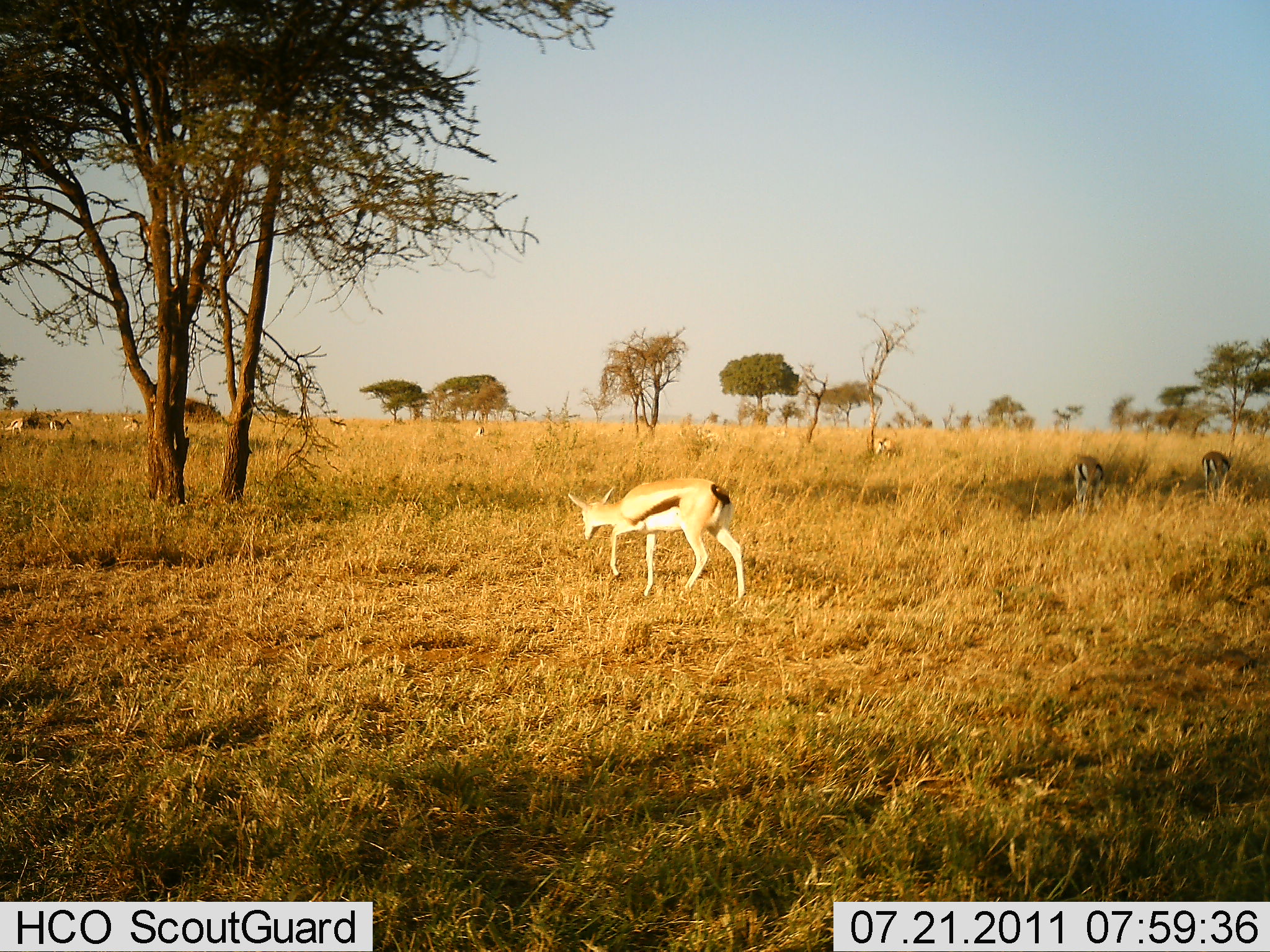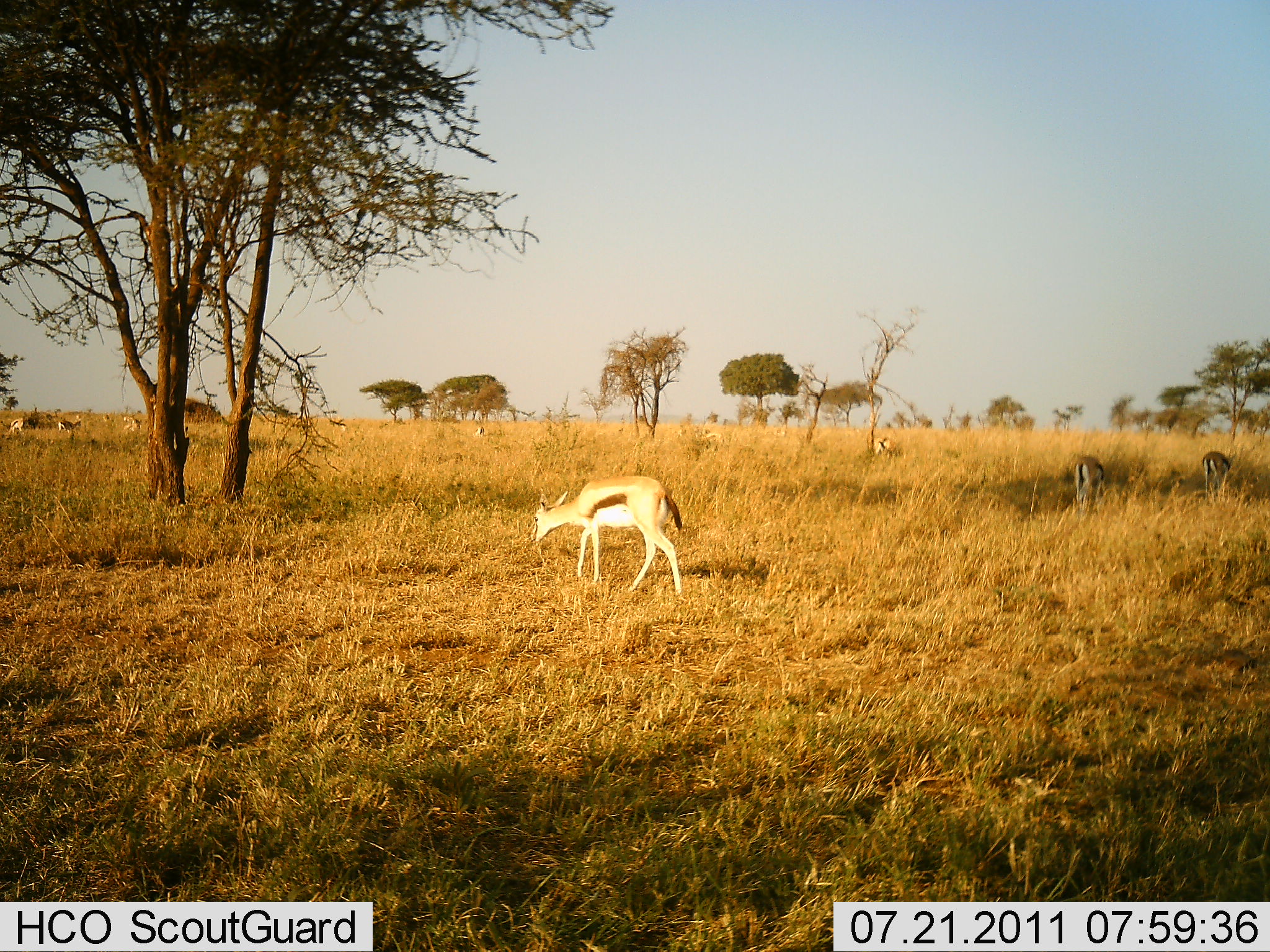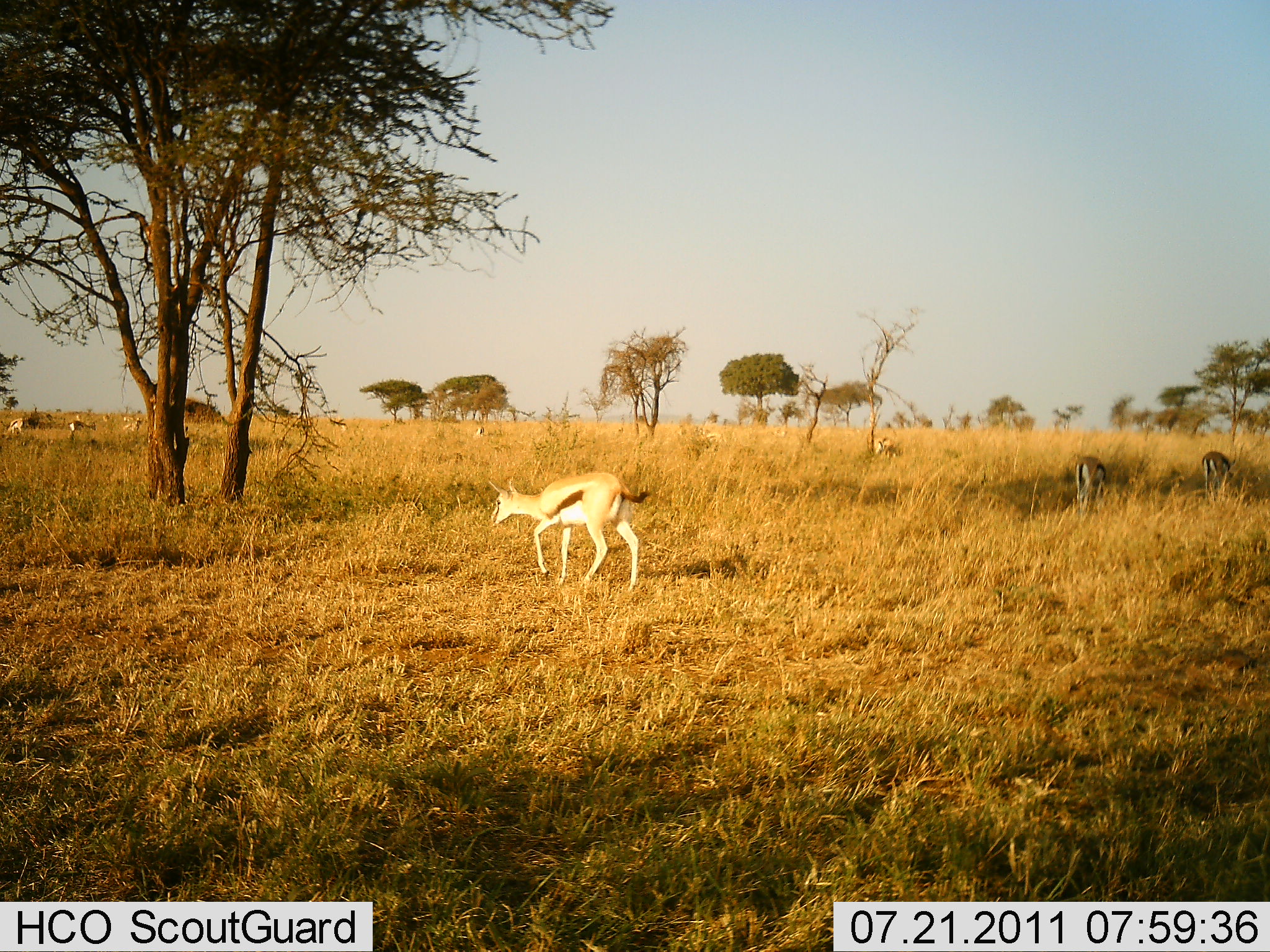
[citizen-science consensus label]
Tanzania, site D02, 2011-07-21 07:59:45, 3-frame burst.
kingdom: Animalia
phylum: Chordata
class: Mammalia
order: Artiodactyla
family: Bovidae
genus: Eudorcas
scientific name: Eudorcas thomsonii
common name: thomson's gazelle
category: gazellethomsons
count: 6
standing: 43%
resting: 0%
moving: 79%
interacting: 0%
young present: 0%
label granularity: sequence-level